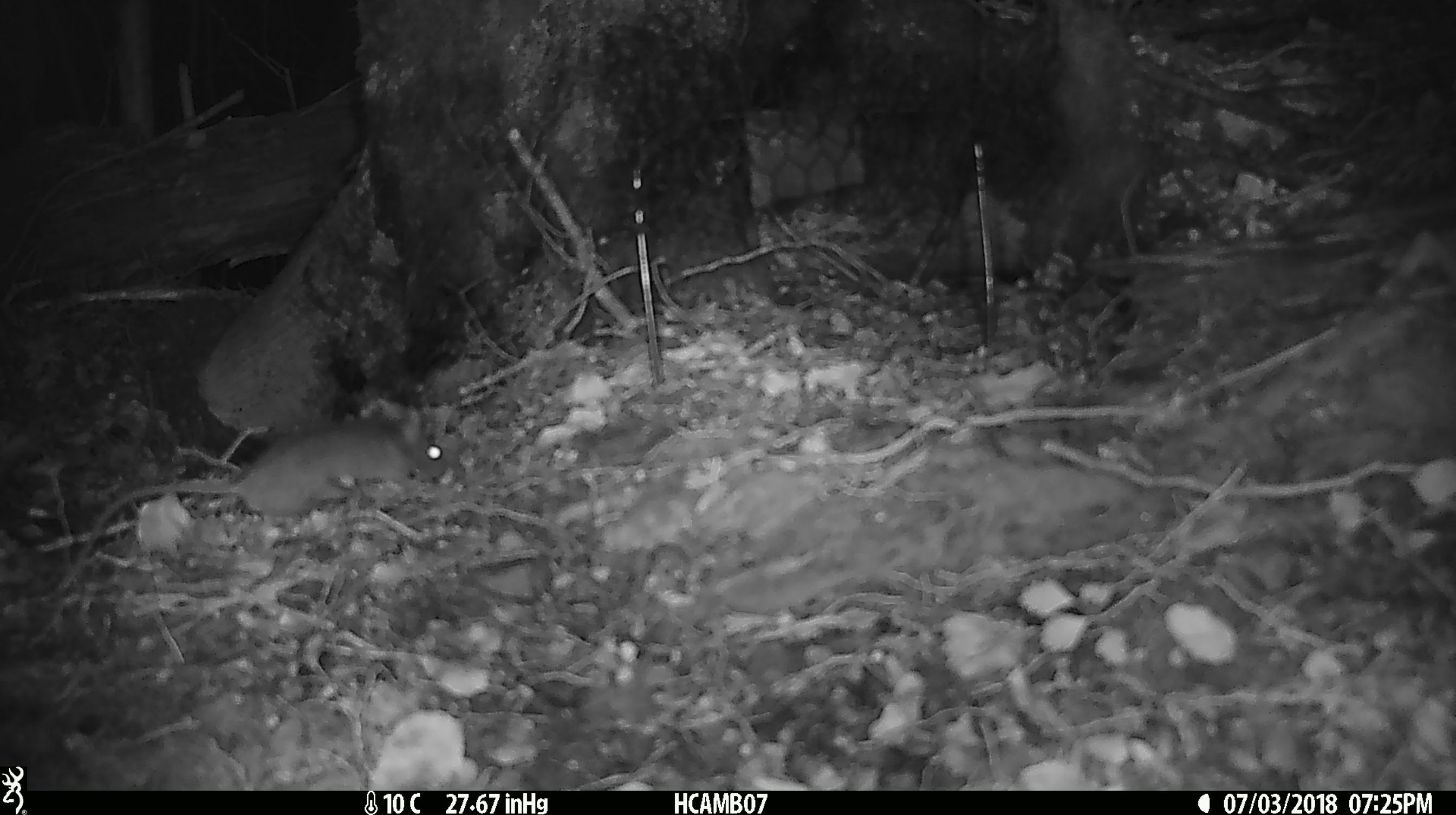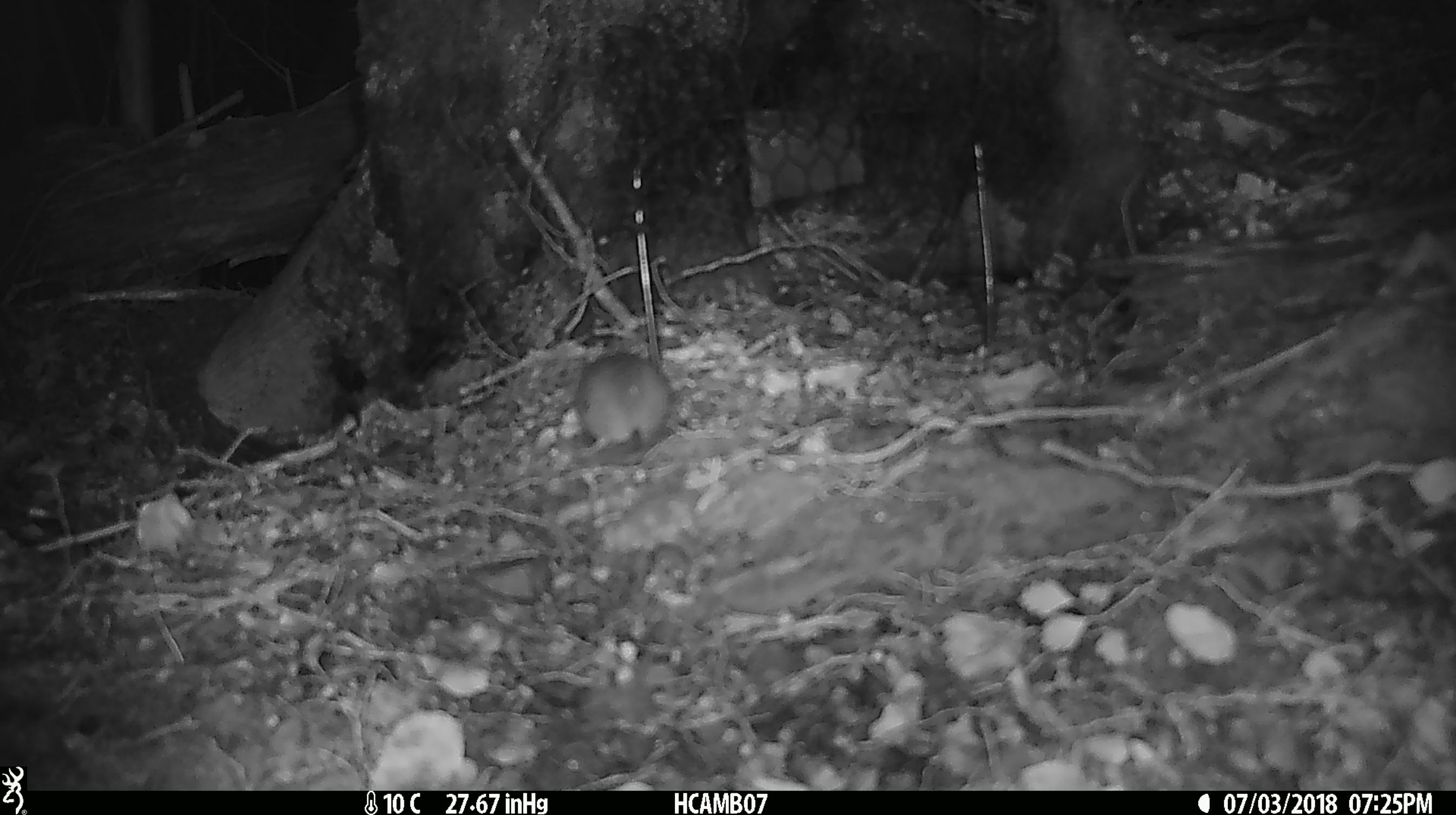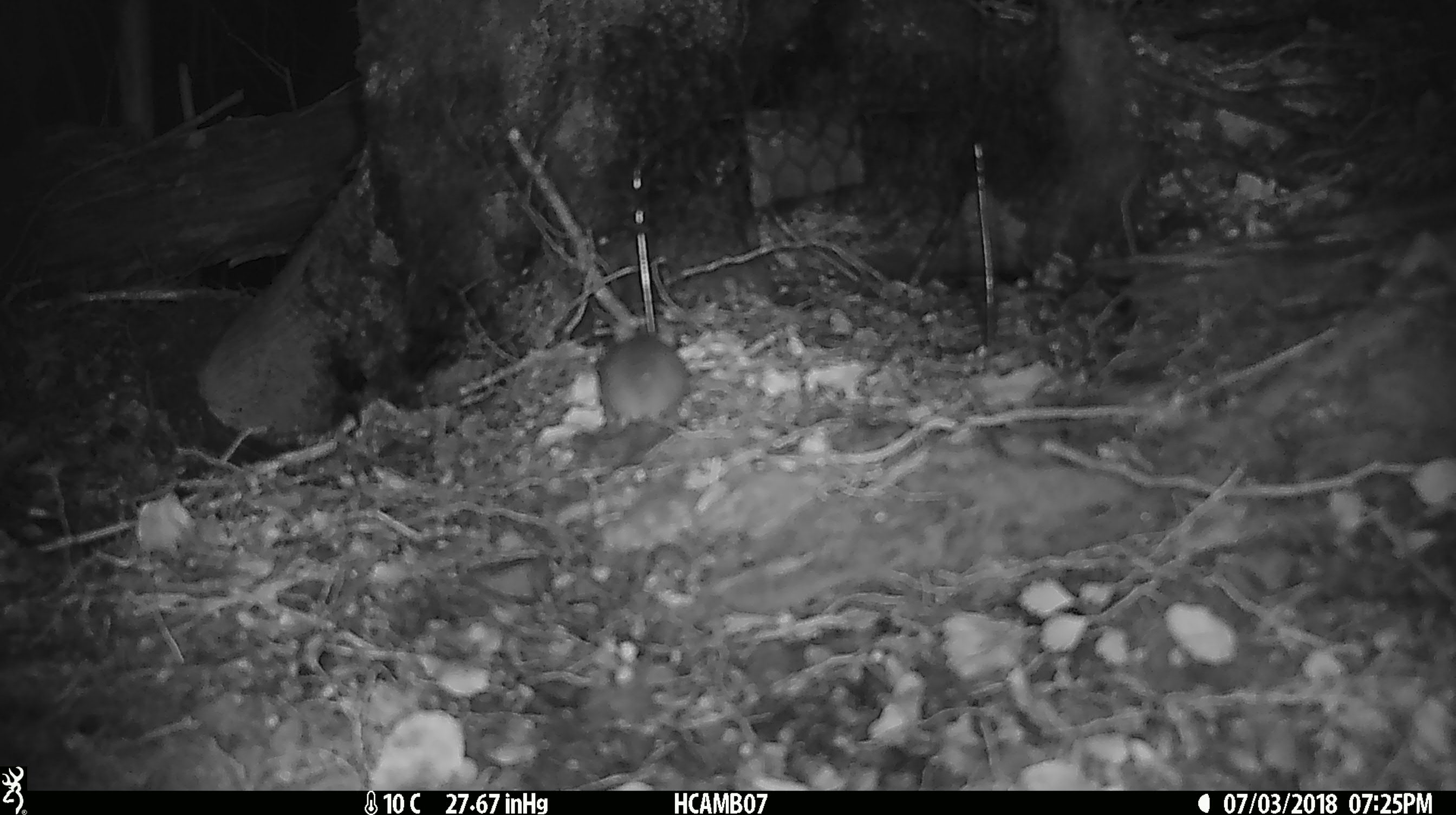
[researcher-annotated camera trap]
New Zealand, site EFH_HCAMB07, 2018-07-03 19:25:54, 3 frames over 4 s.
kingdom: Animalia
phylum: Chordata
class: Mammalia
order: Rodentia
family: Muridae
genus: Mus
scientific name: Mus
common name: mouse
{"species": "mouse (Mus)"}